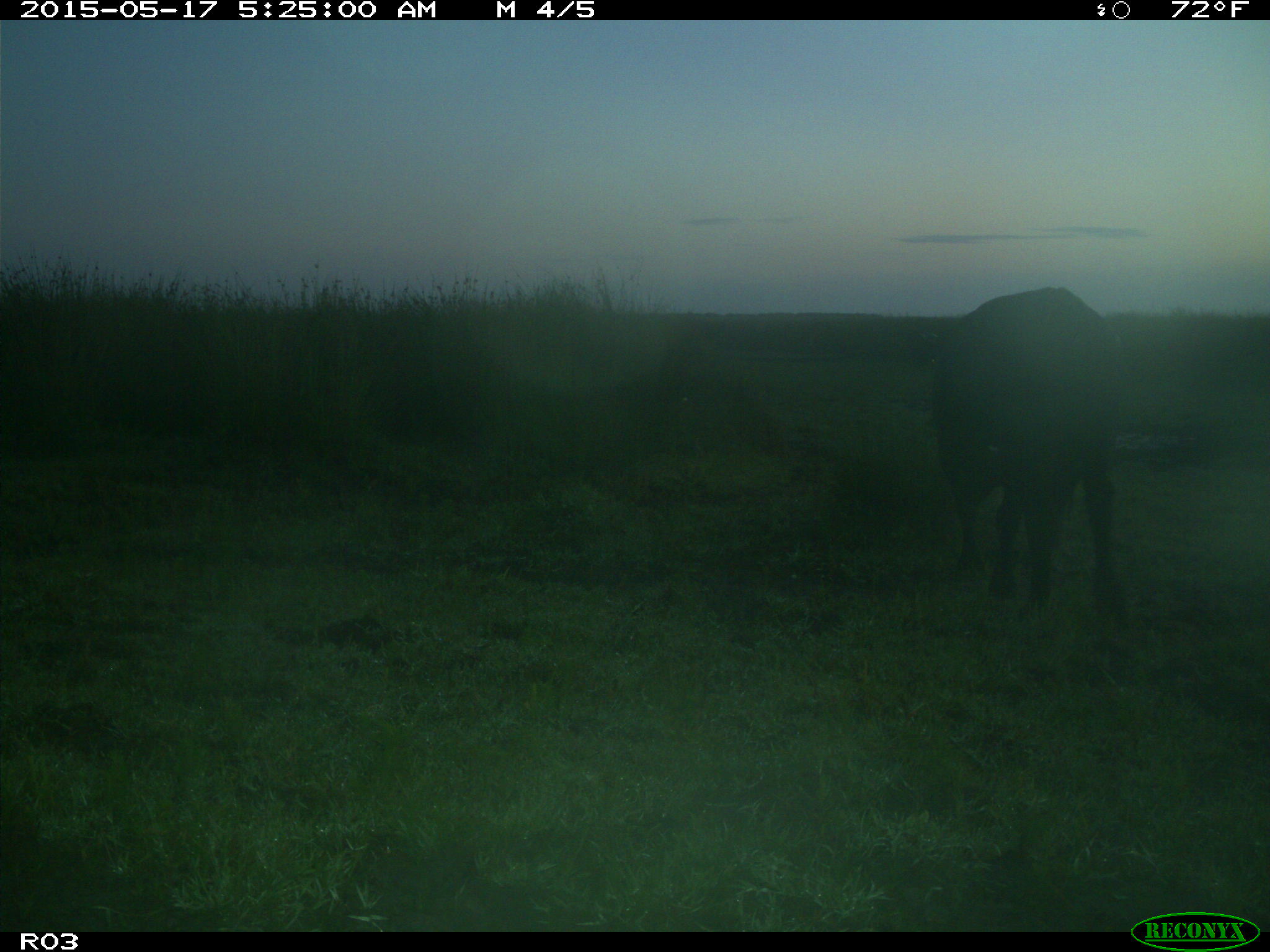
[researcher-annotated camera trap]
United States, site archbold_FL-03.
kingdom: Animalia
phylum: Chordata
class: Mammalia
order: Artiodactyla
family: Bovidae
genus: Bos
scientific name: Bos taurus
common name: domestic cow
Bos taurus (domestic cow).